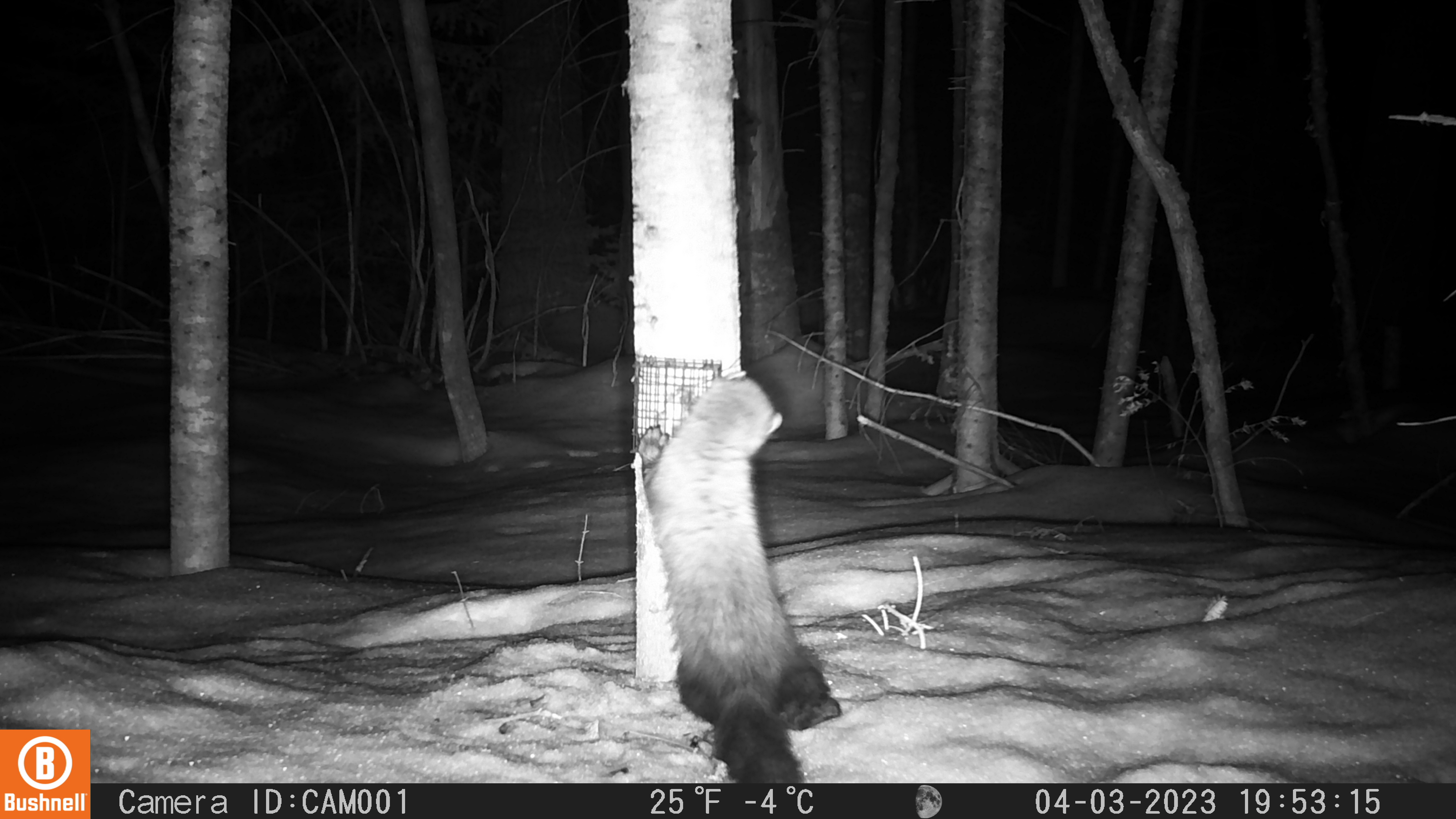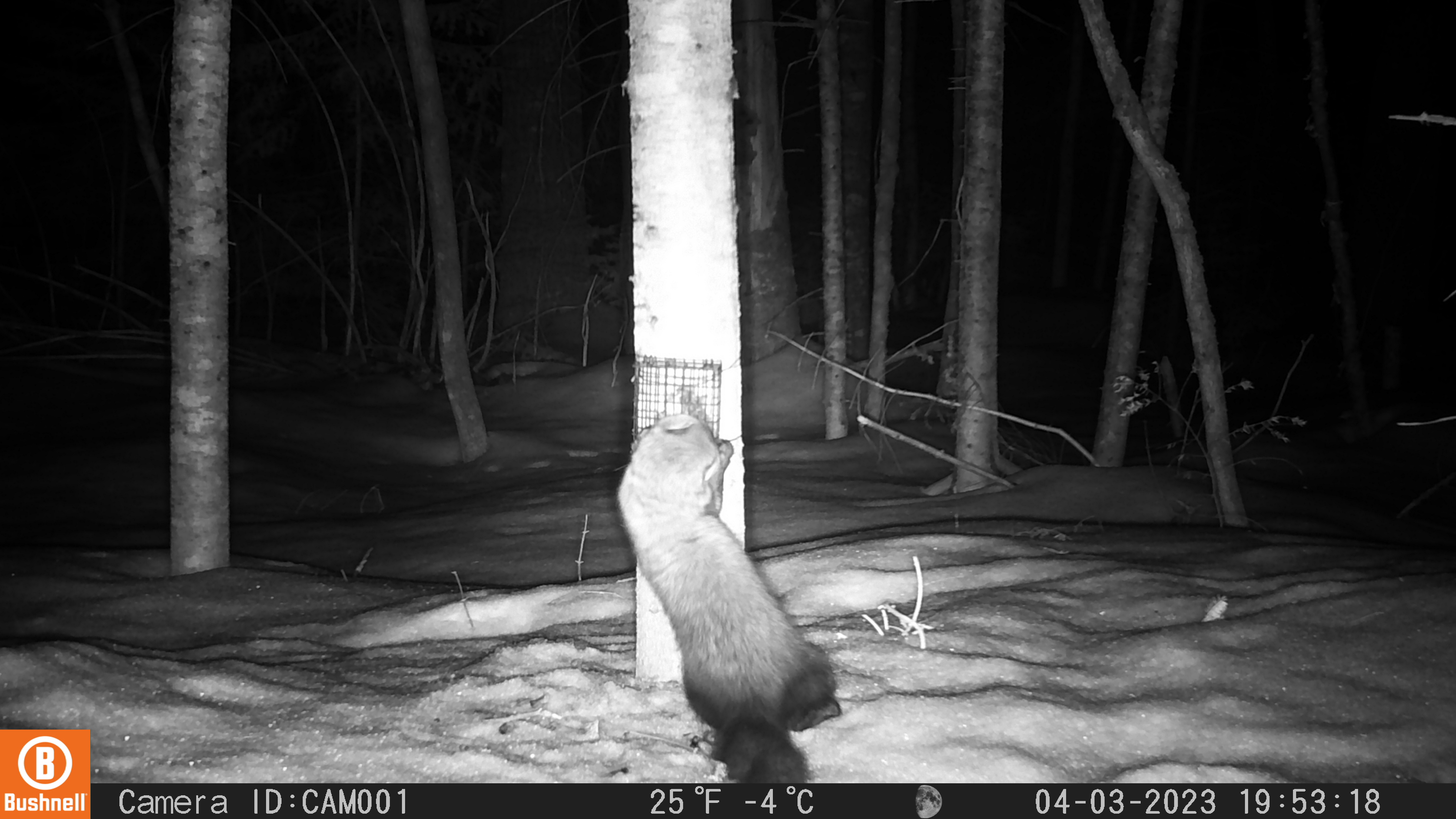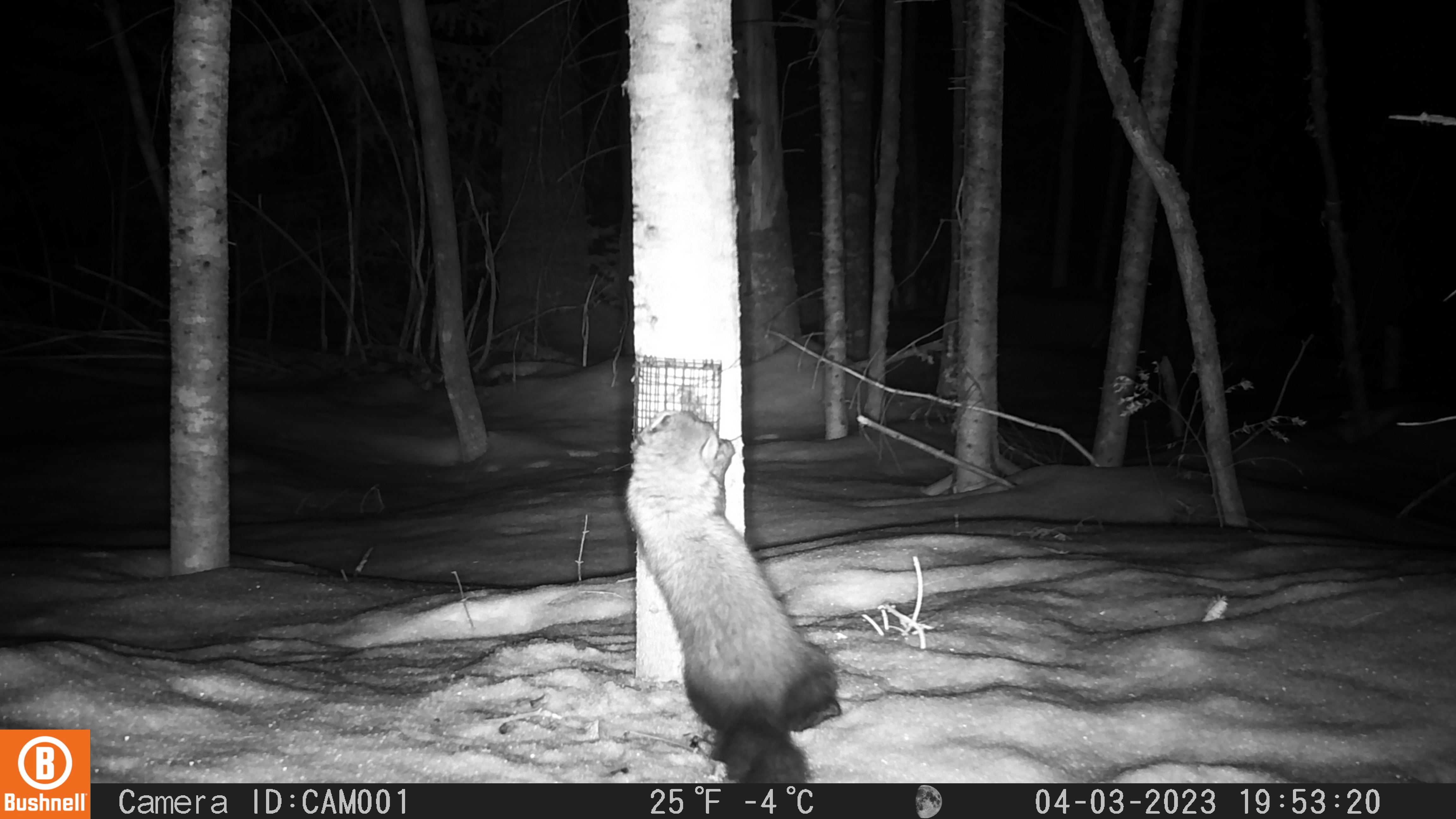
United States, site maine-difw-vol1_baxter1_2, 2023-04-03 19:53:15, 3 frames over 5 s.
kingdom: Animalia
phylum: Chordata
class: Mammalia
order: Carnivora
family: Mustelidae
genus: Pekania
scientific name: Pekania pennanti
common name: fisher